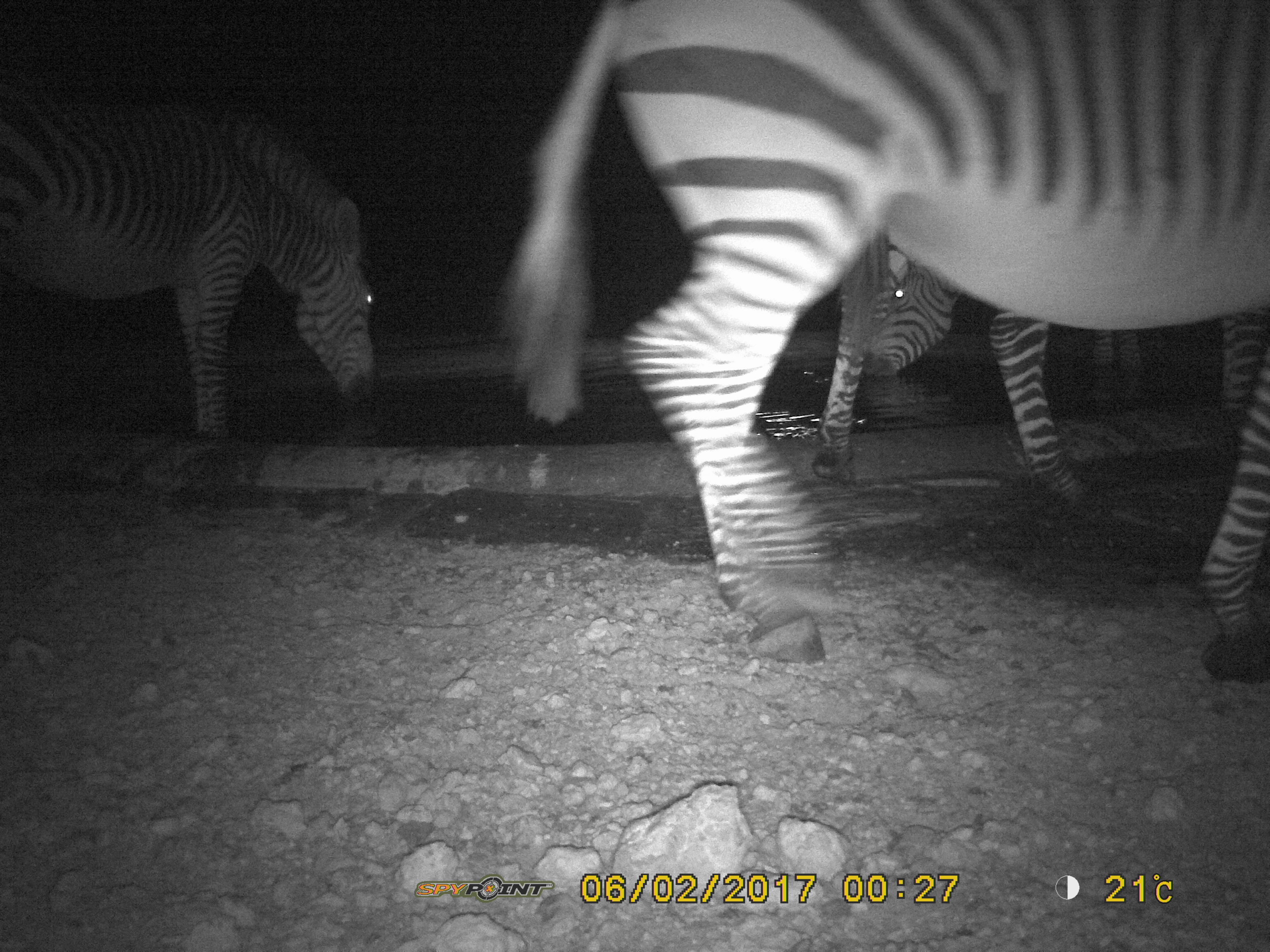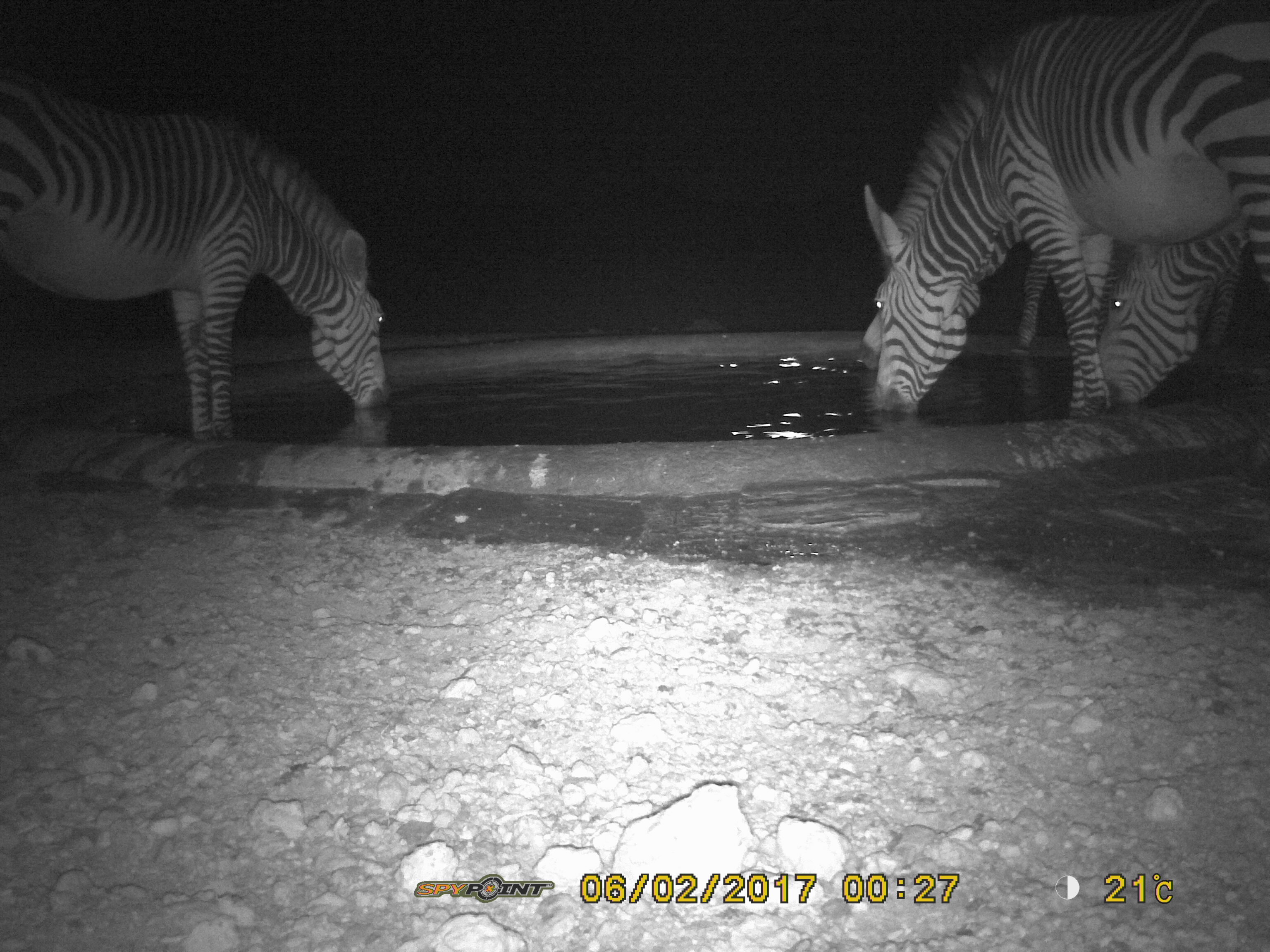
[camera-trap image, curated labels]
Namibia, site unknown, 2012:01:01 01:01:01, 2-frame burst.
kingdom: Animalia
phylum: Chordata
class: Mammalia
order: Perissodactyla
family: Equidae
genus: Equus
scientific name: Equus zebra hartmannae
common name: hartmann's mountain zebra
Equus zebra hartmannae (hartmann's mountain zebra).